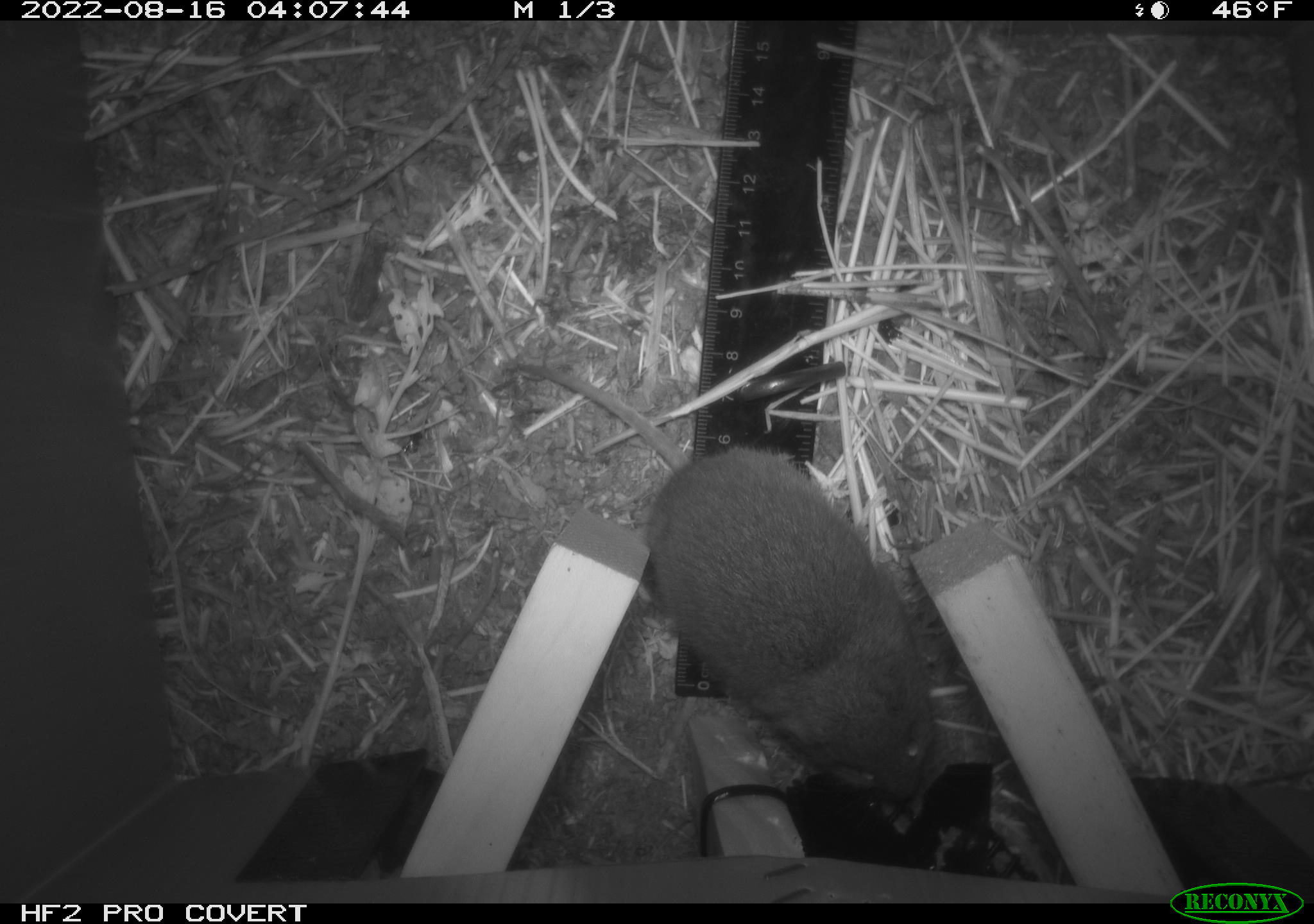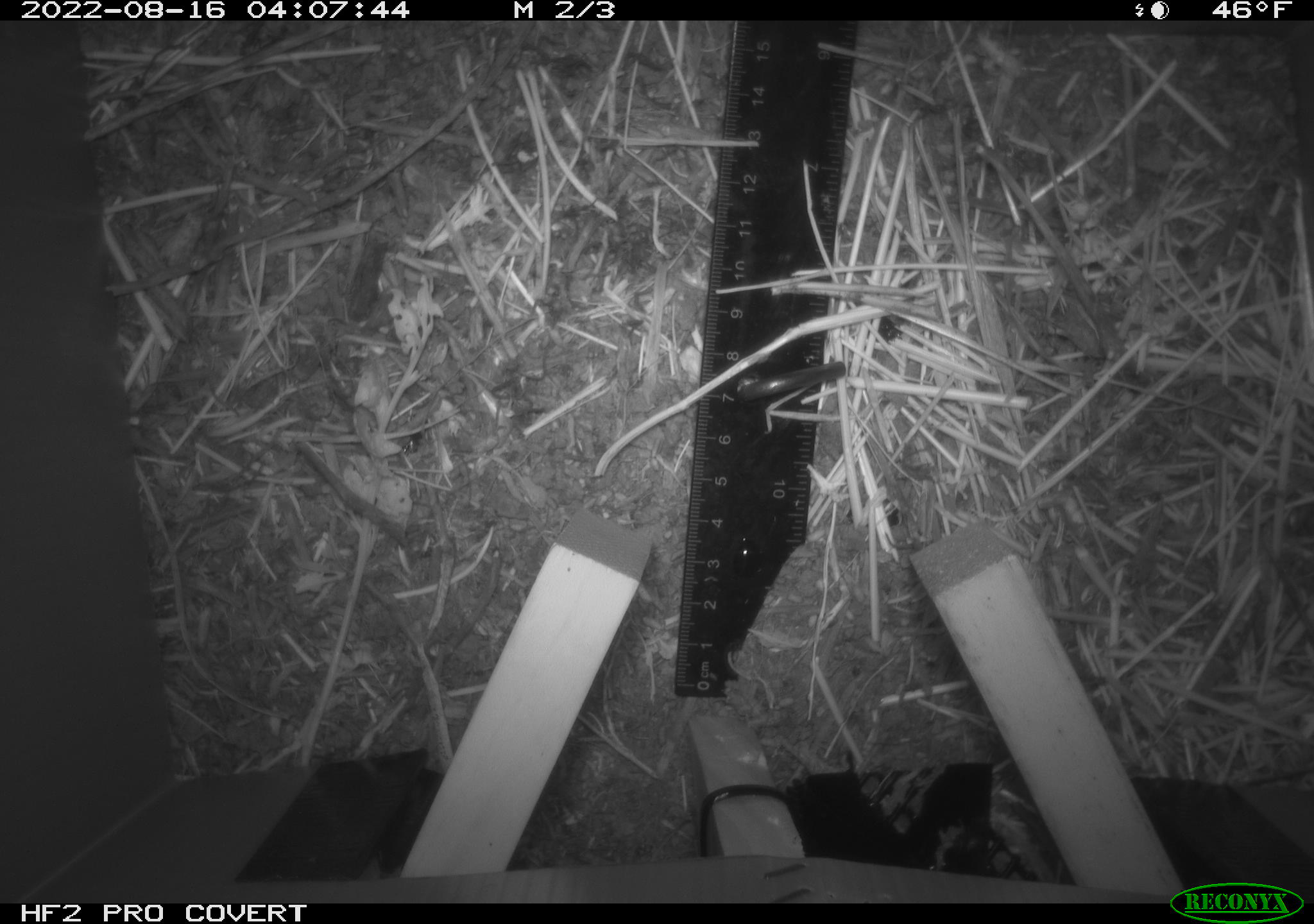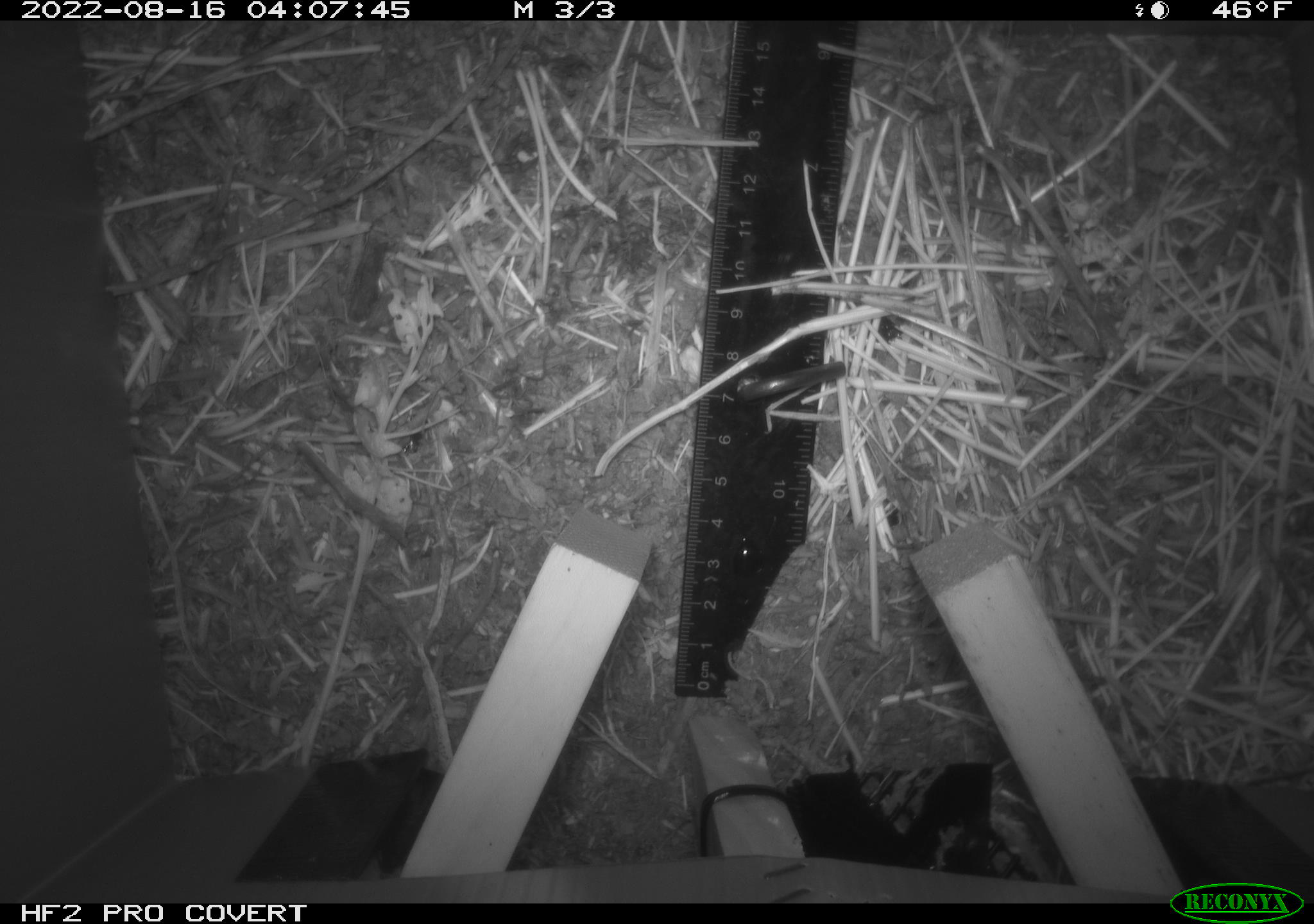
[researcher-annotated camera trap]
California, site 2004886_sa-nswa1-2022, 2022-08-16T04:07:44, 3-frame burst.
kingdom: Animalia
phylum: Chordata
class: Mammalia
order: Rodentia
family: Cricetidae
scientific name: Cricetidae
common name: hamsters, voles, lemmings, and allies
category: cricetidae family